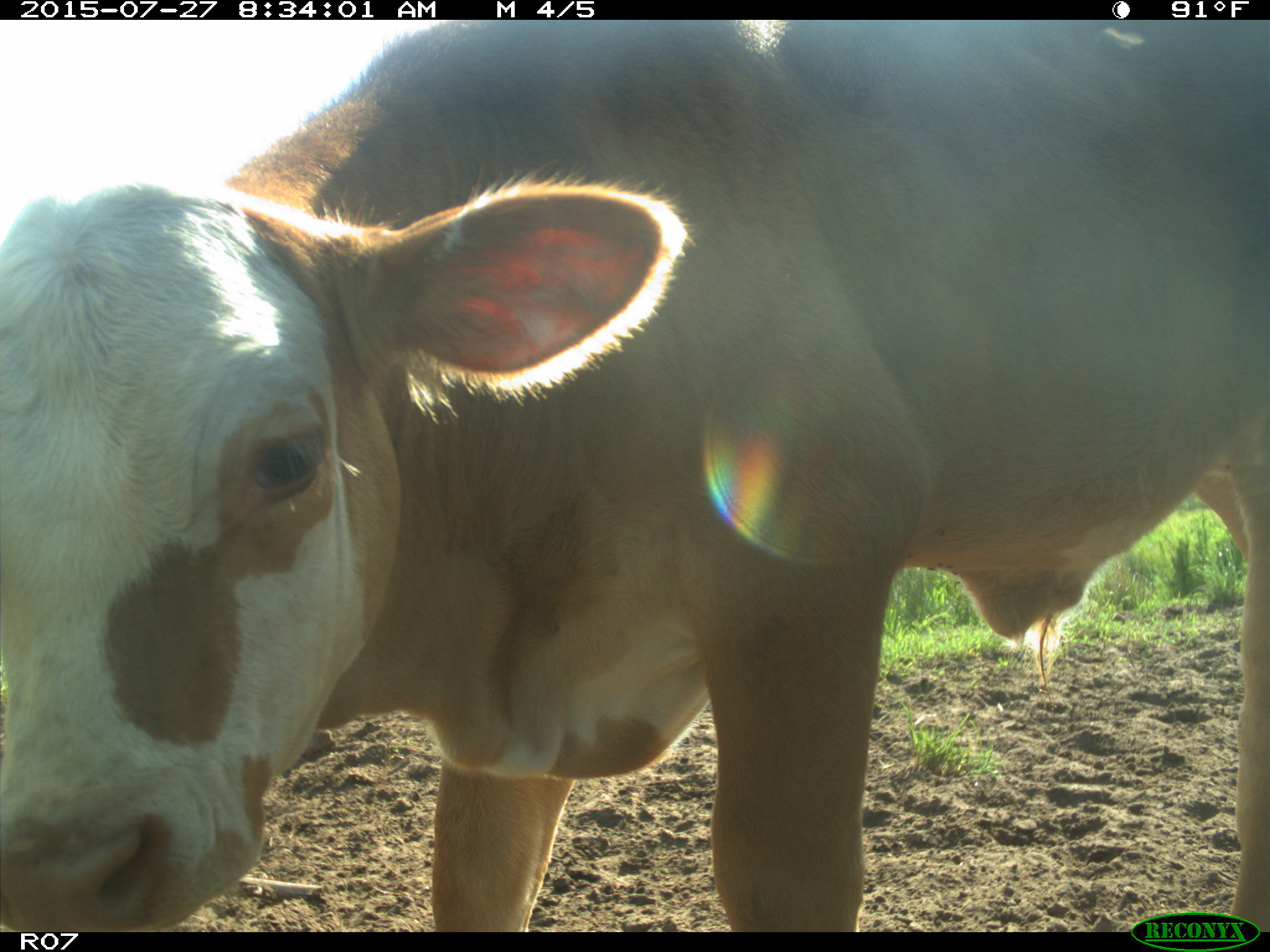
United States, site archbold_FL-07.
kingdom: Animalia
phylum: Chordata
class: Mammalia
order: Artiodactyla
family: Bovidae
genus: Bos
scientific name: Bos taurus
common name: domestic cow